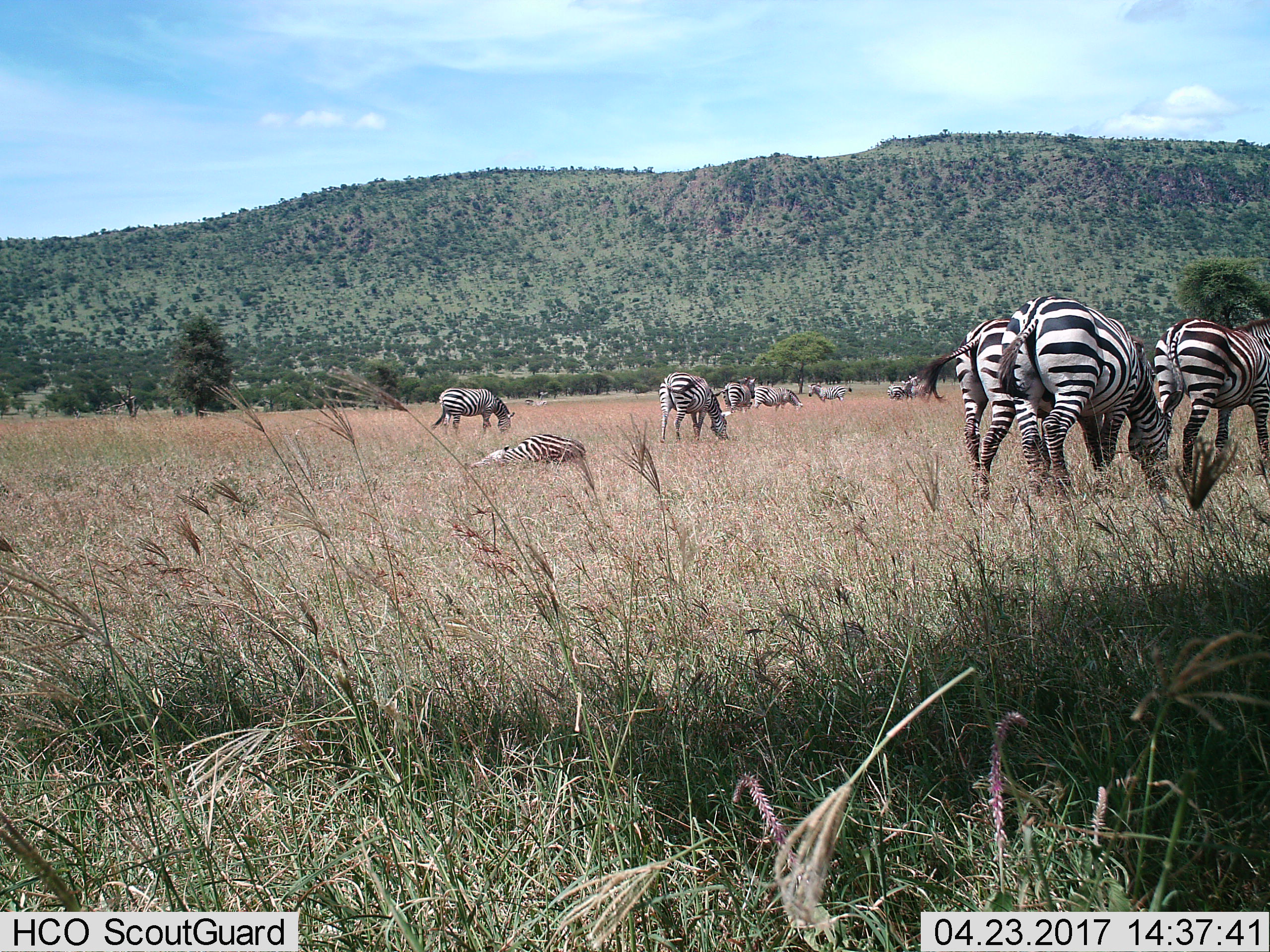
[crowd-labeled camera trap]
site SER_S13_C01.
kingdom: Animalia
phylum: Chordata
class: Mammalia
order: Perissodactyla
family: Equidae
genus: Equus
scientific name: Equus quagga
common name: plains zebra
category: zebraplains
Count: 11-50.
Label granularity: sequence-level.